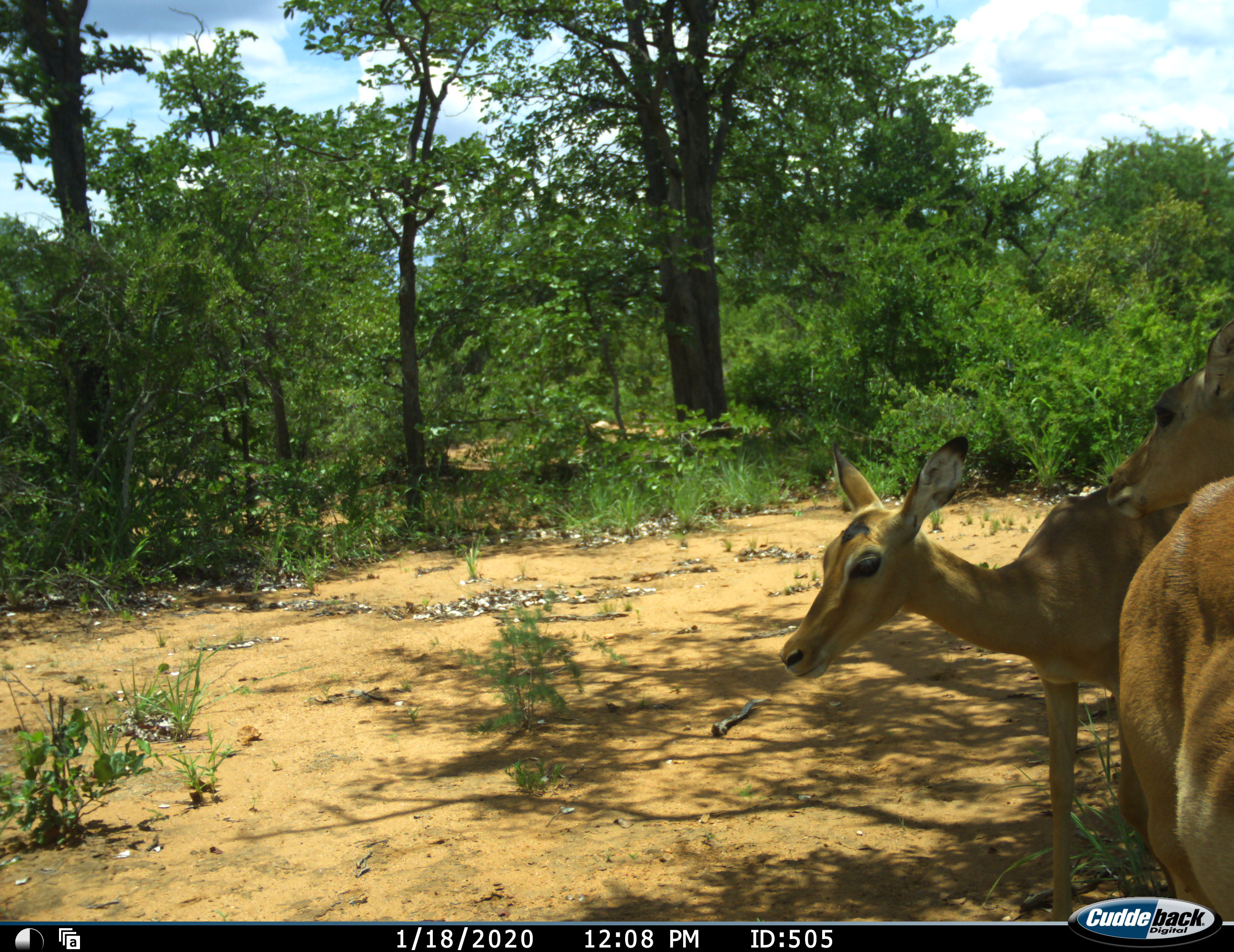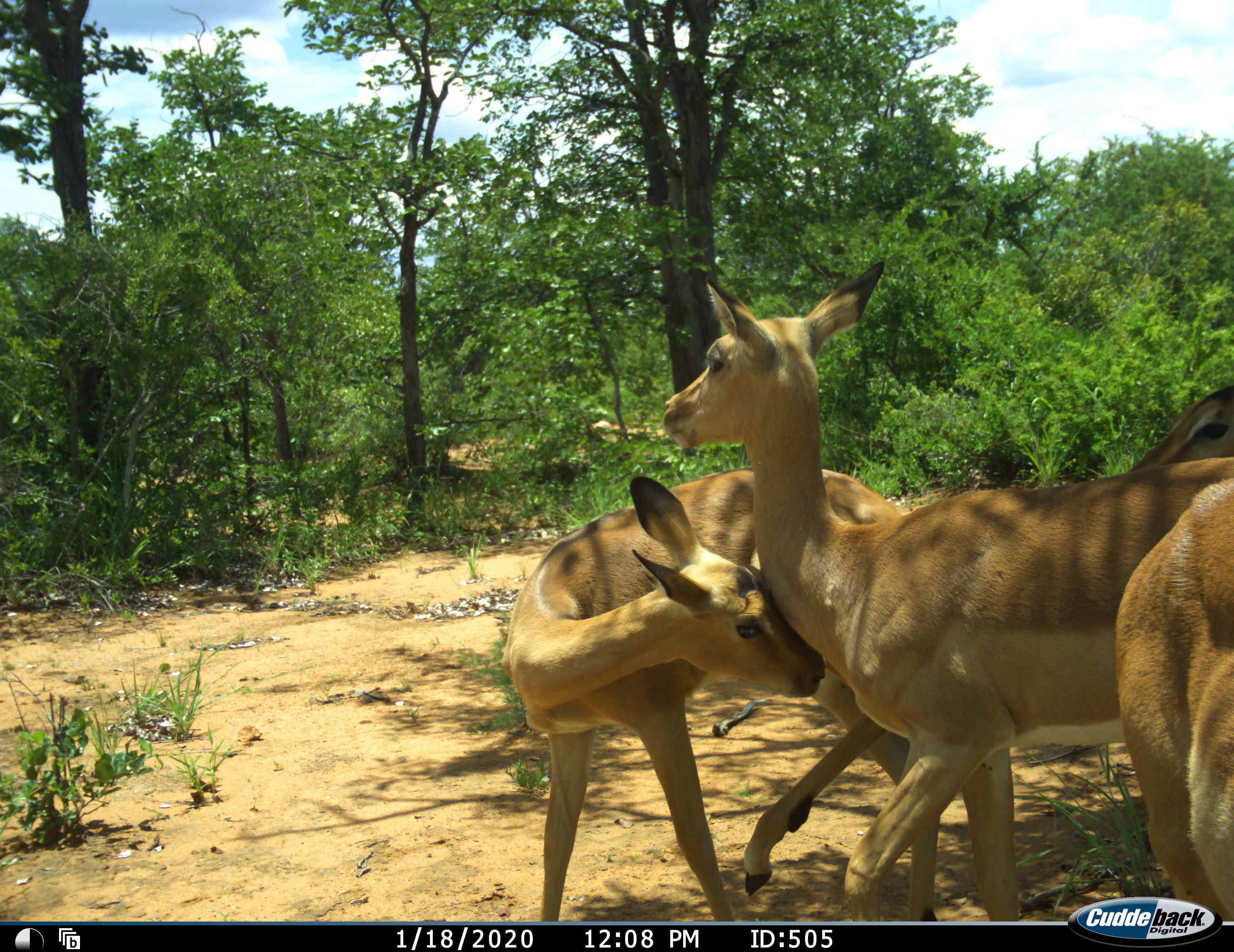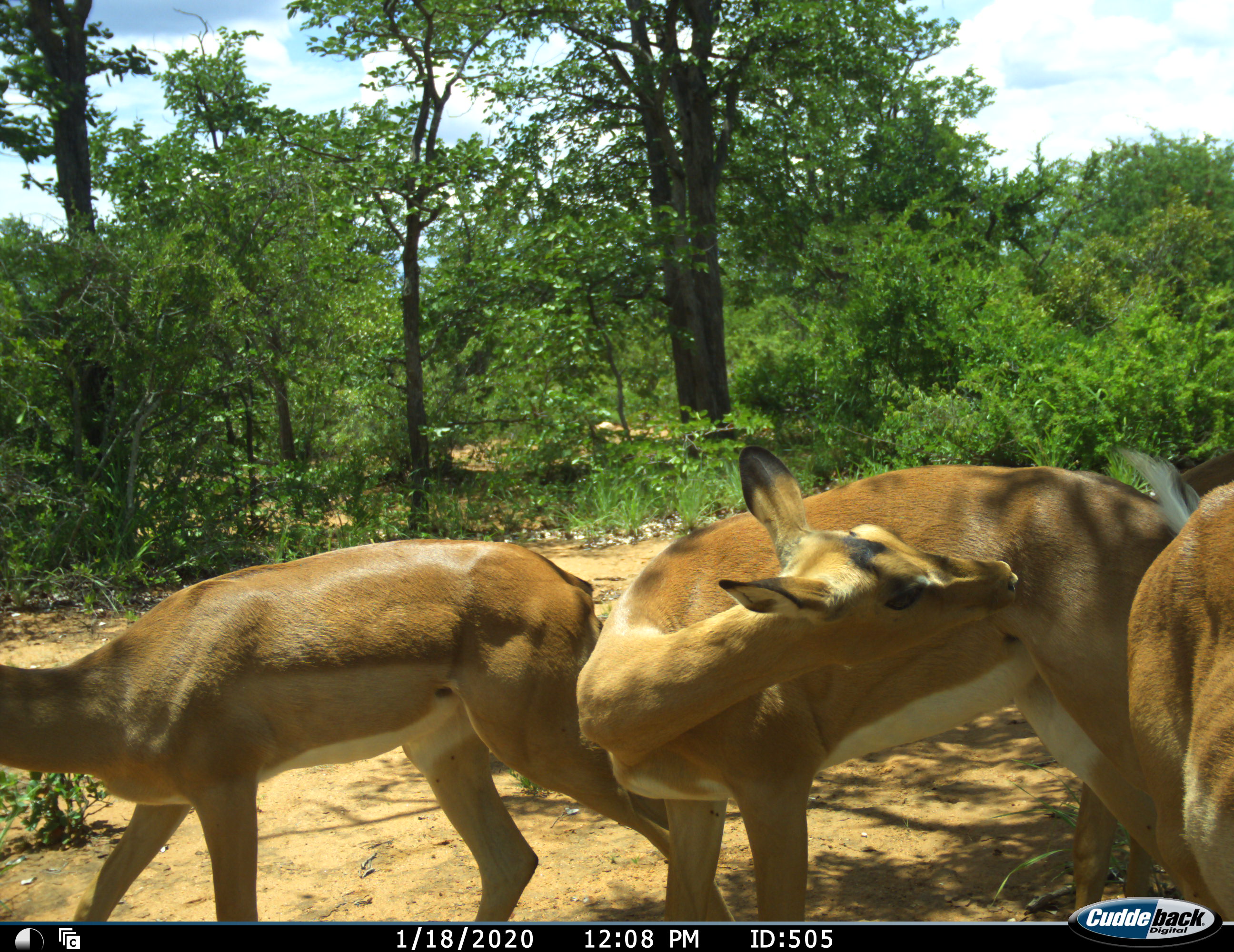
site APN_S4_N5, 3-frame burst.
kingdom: Animalia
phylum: Chordata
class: Mammalia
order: Artiodactyla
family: Bovidae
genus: Aepyceros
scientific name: Aepyceros melampus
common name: impala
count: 4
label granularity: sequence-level